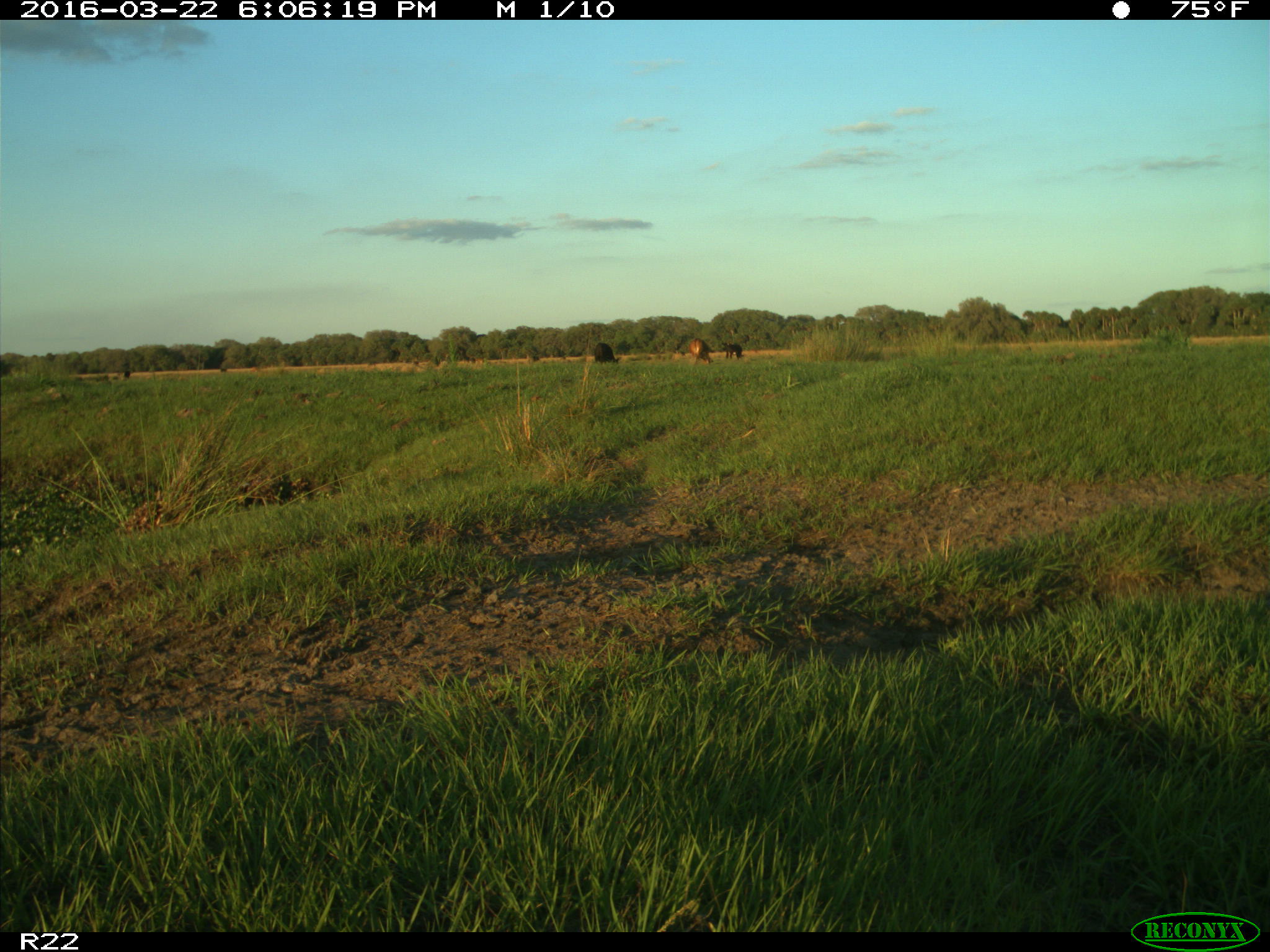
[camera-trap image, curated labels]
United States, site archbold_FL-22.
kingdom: Animalia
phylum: Chordata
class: Mammalia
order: Artiodactyla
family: Bovidae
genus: Bos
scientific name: Bos taurus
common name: domestic cow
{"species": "Bos taurus (domestic cow)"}